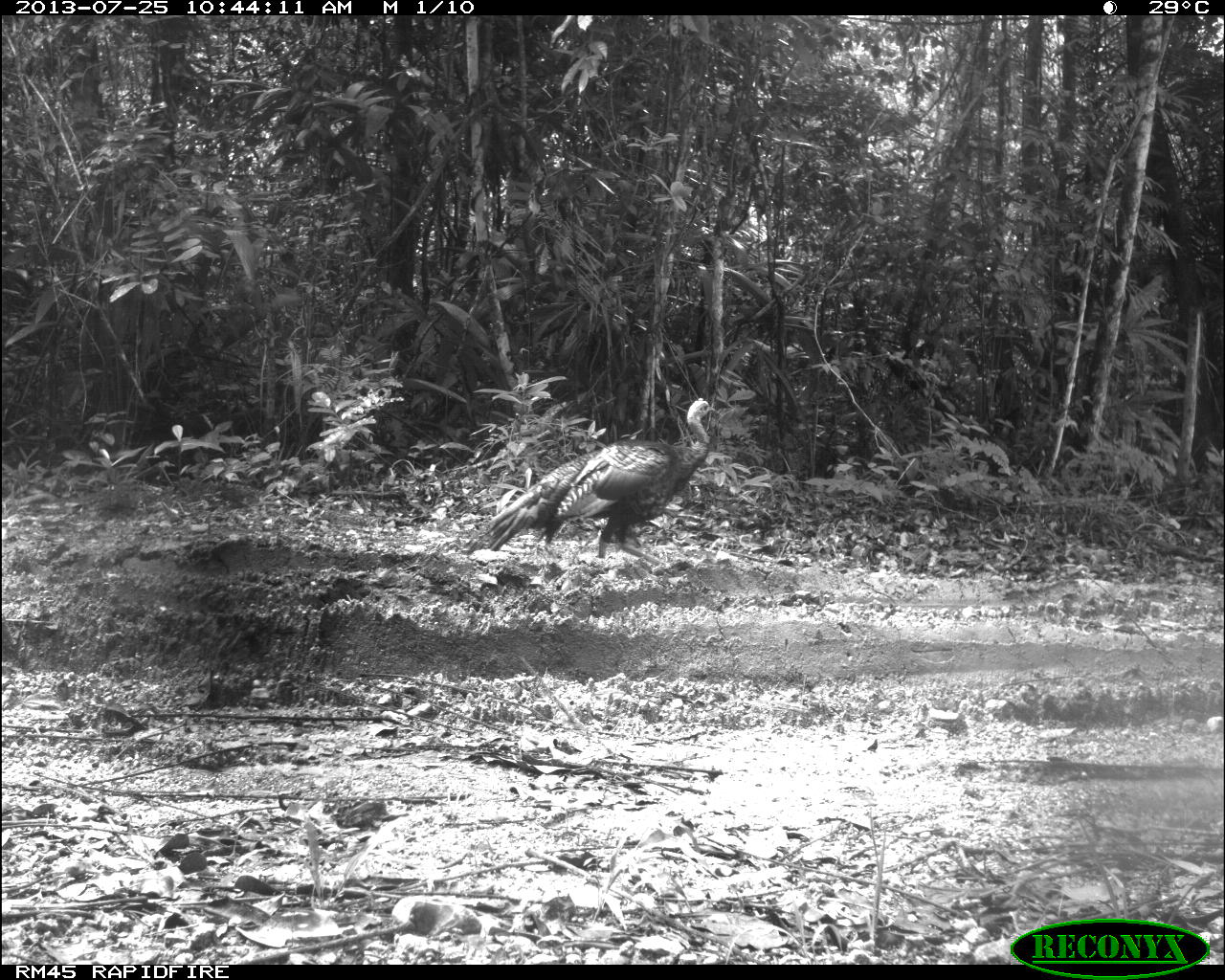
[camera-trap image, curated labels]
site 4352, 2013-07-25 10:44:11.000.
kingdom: Animalia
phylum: Chordata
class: Aves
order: Galliformes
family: Phasianidae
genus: Meleagris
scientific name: Meleagris ocellata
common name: ocellated turkey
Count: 1.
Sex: female.